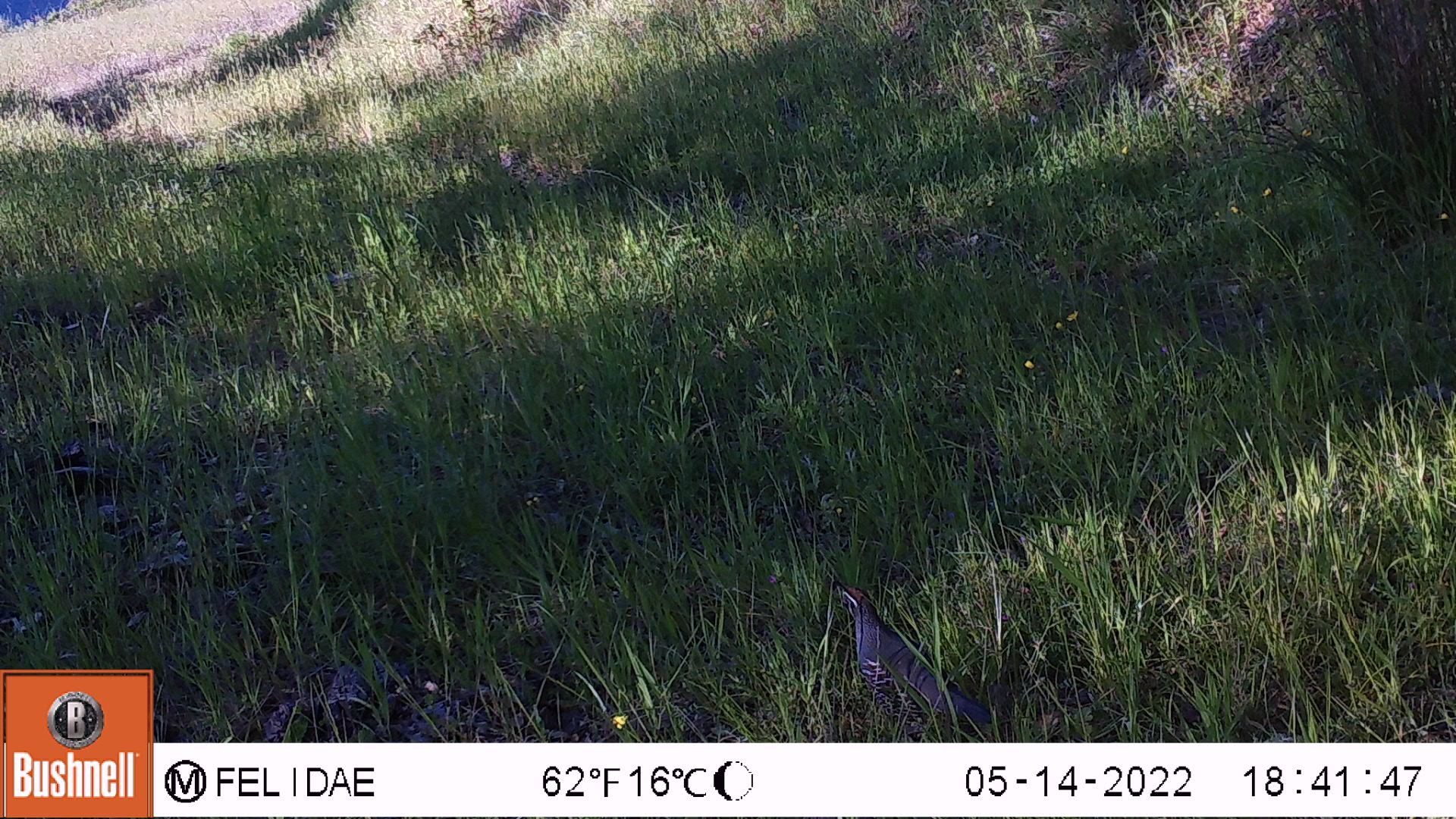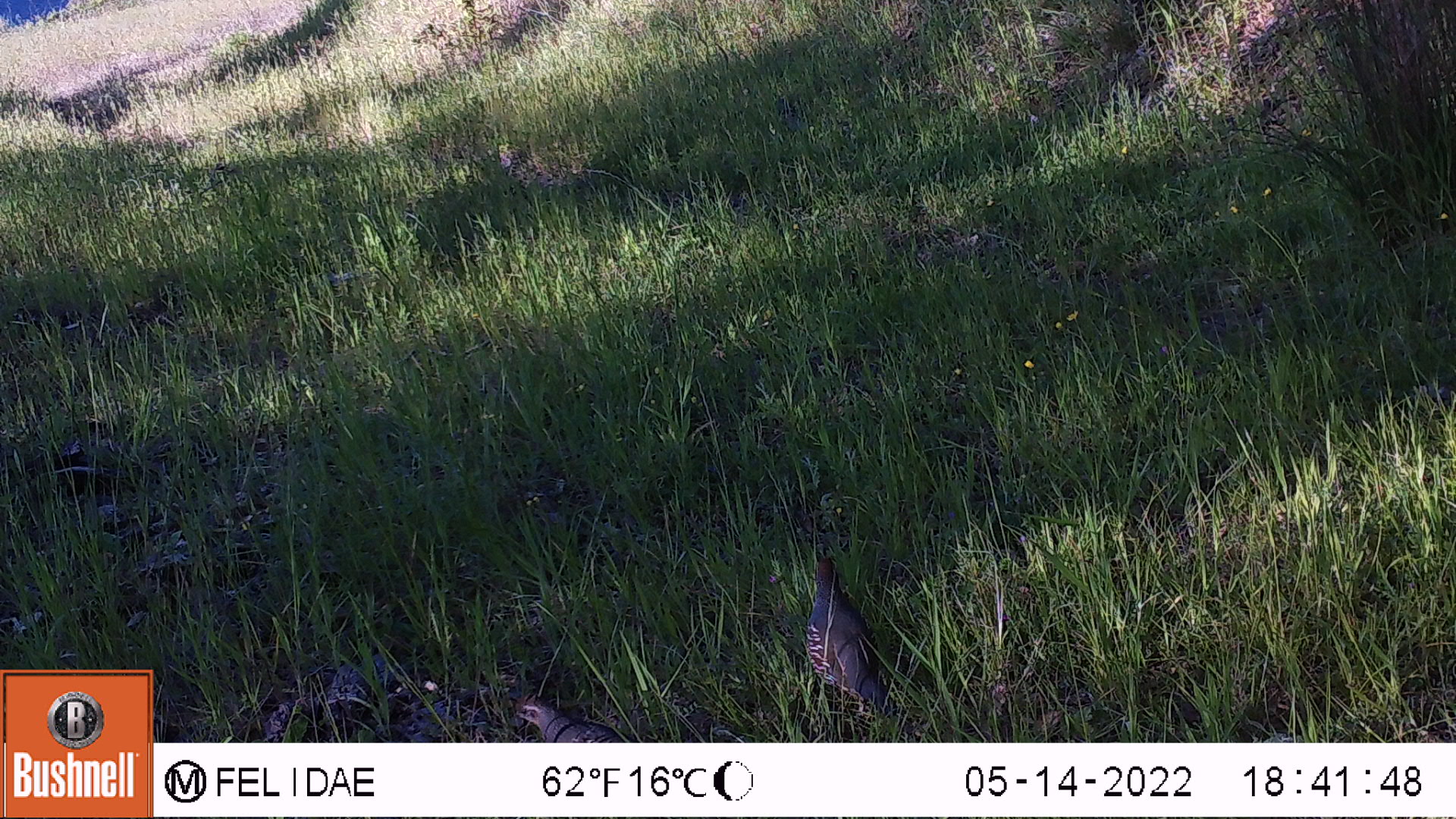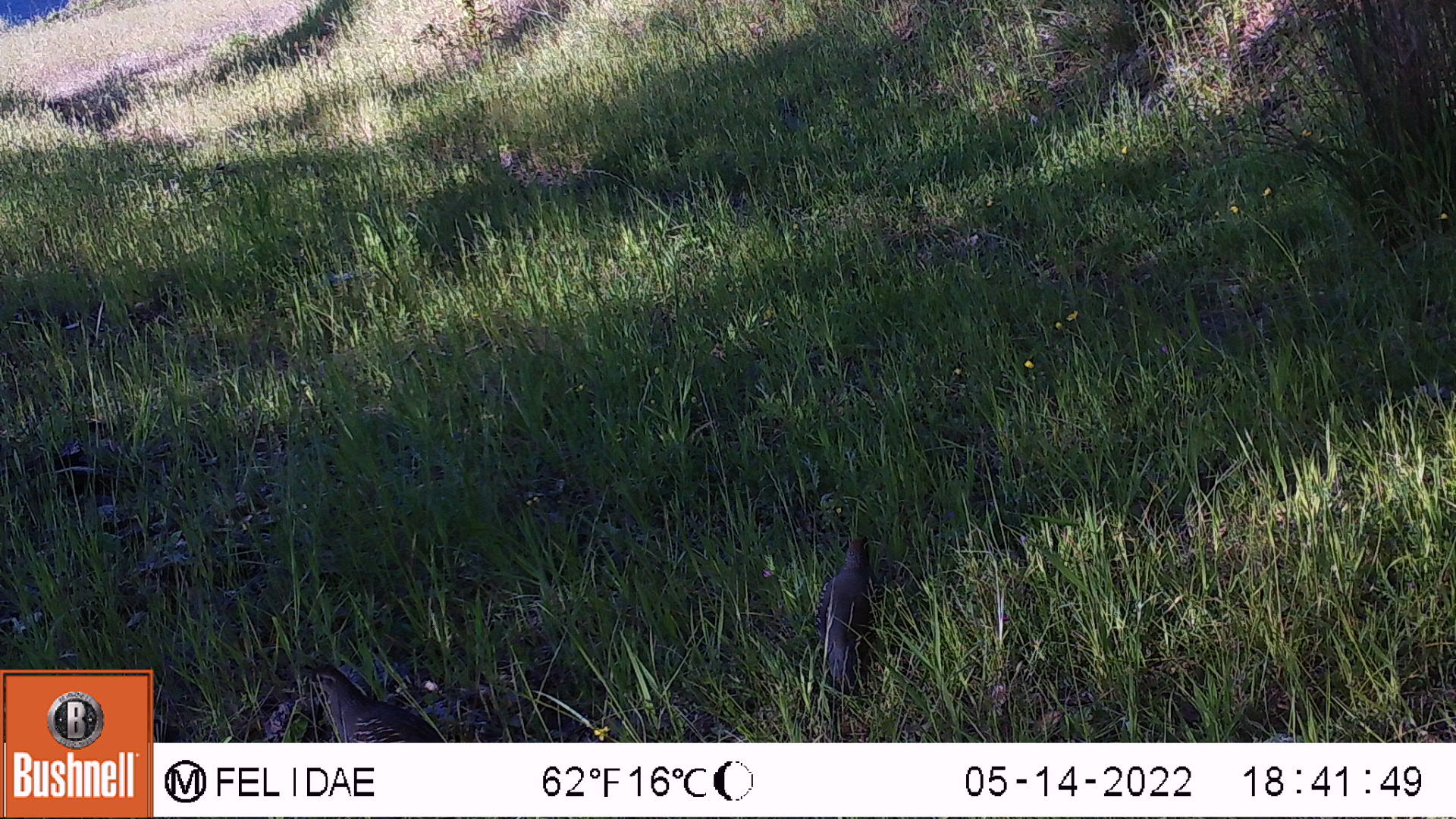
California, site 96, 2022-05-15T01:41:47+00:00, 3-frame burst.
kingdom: Animalia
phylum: Chordata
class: Aves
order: Galliformes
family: Odontophoridae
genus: Callipepla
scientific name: Callipepla californica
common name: california quail